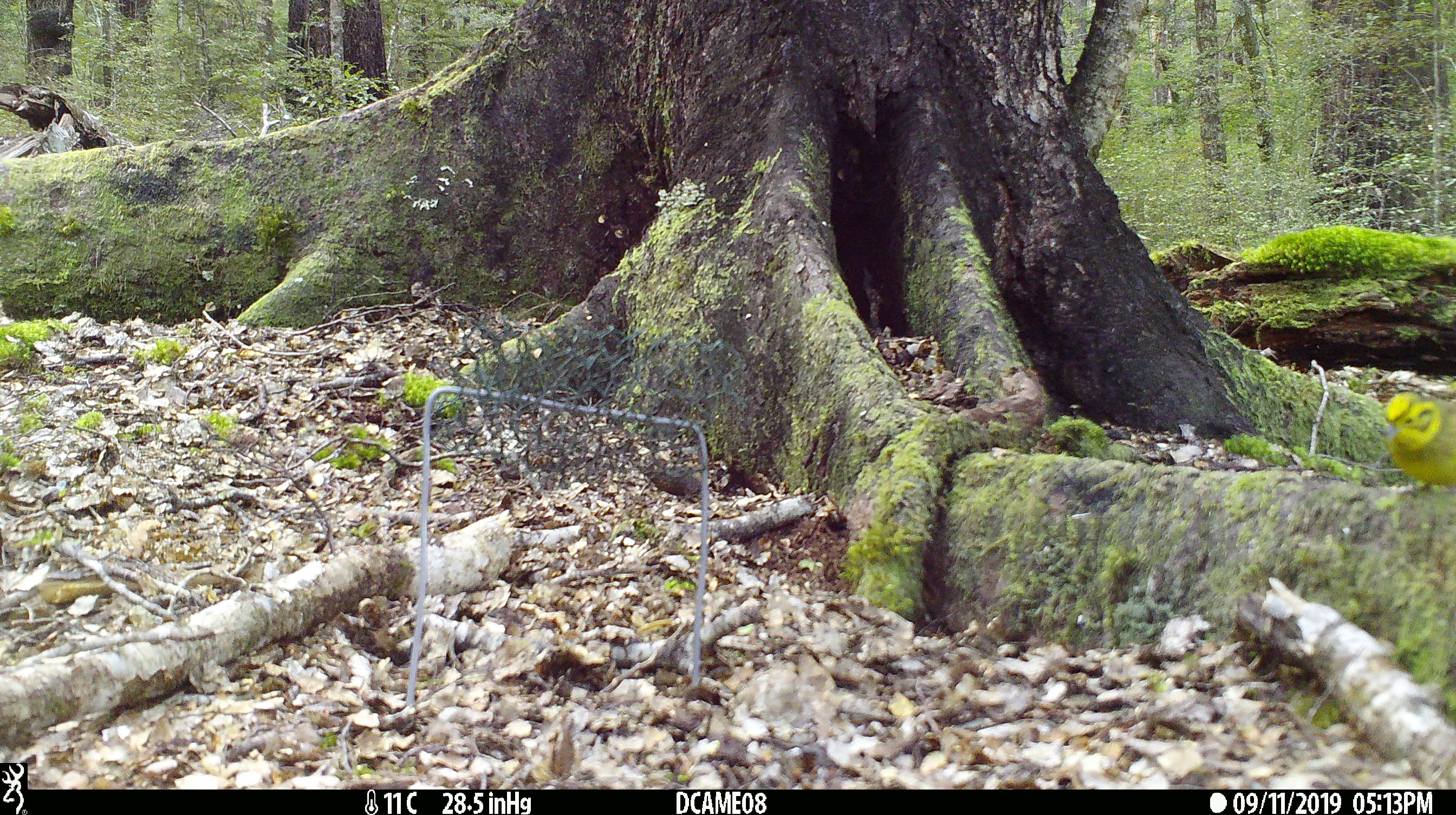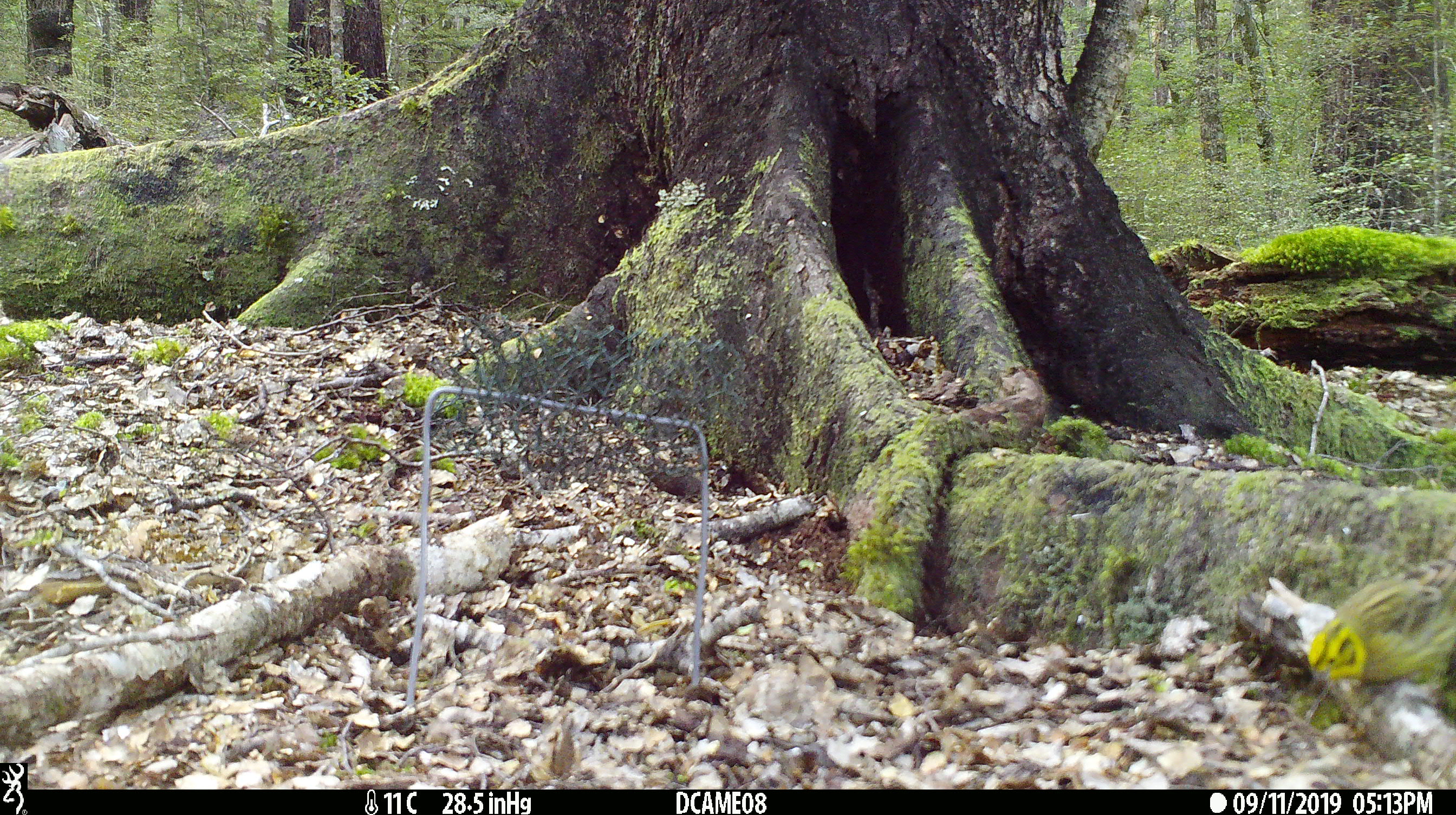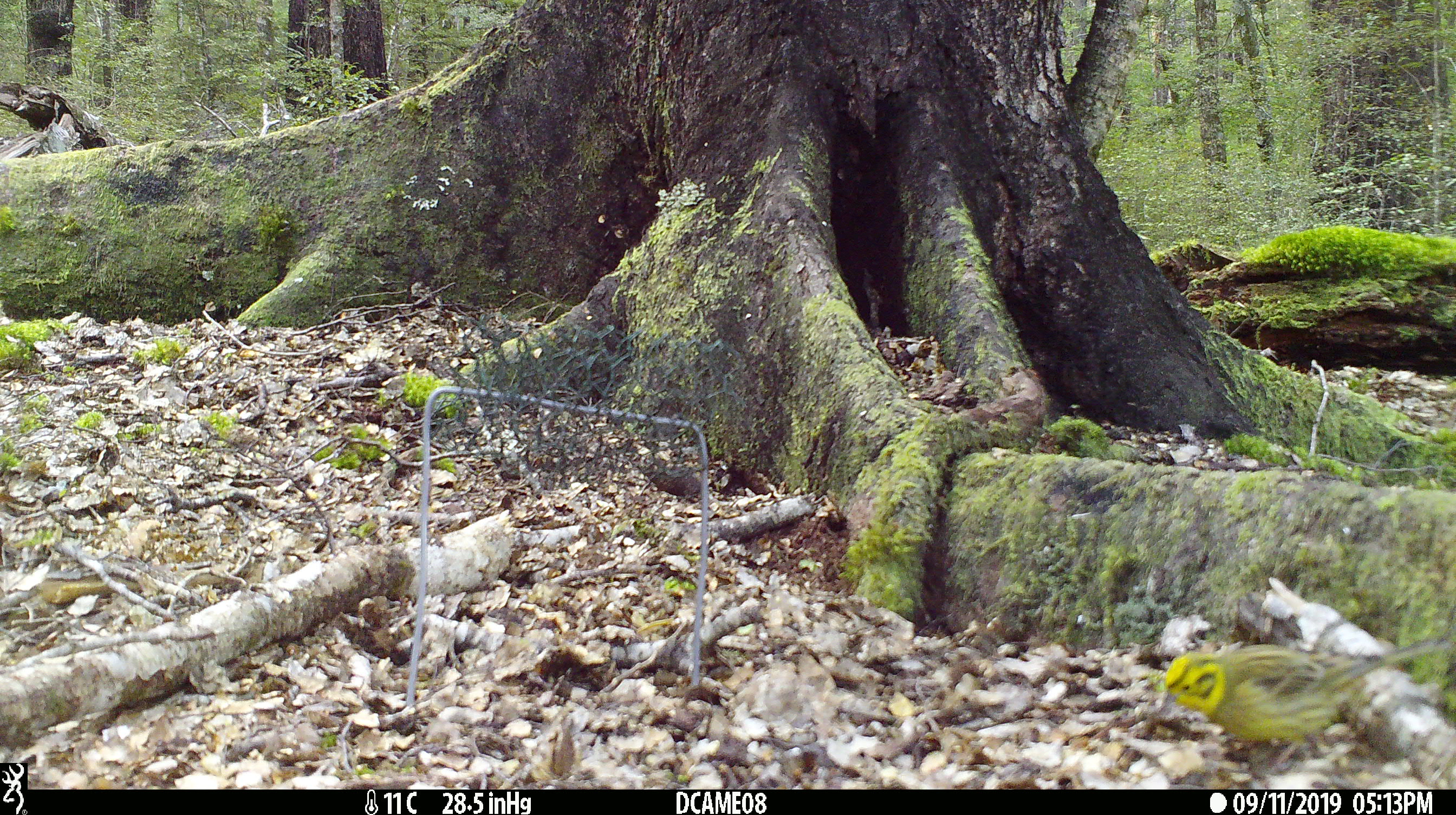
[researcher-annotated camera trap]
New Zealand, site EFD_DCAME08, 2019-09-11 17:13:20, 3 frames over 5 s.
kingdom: Animalia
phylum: Chordata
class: Aves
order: Passeriformes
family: Emberizidae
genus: Emberiza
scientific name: Emberiza citrinella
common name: yellowhammer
Yellowhammer (Emberiza citrinella).